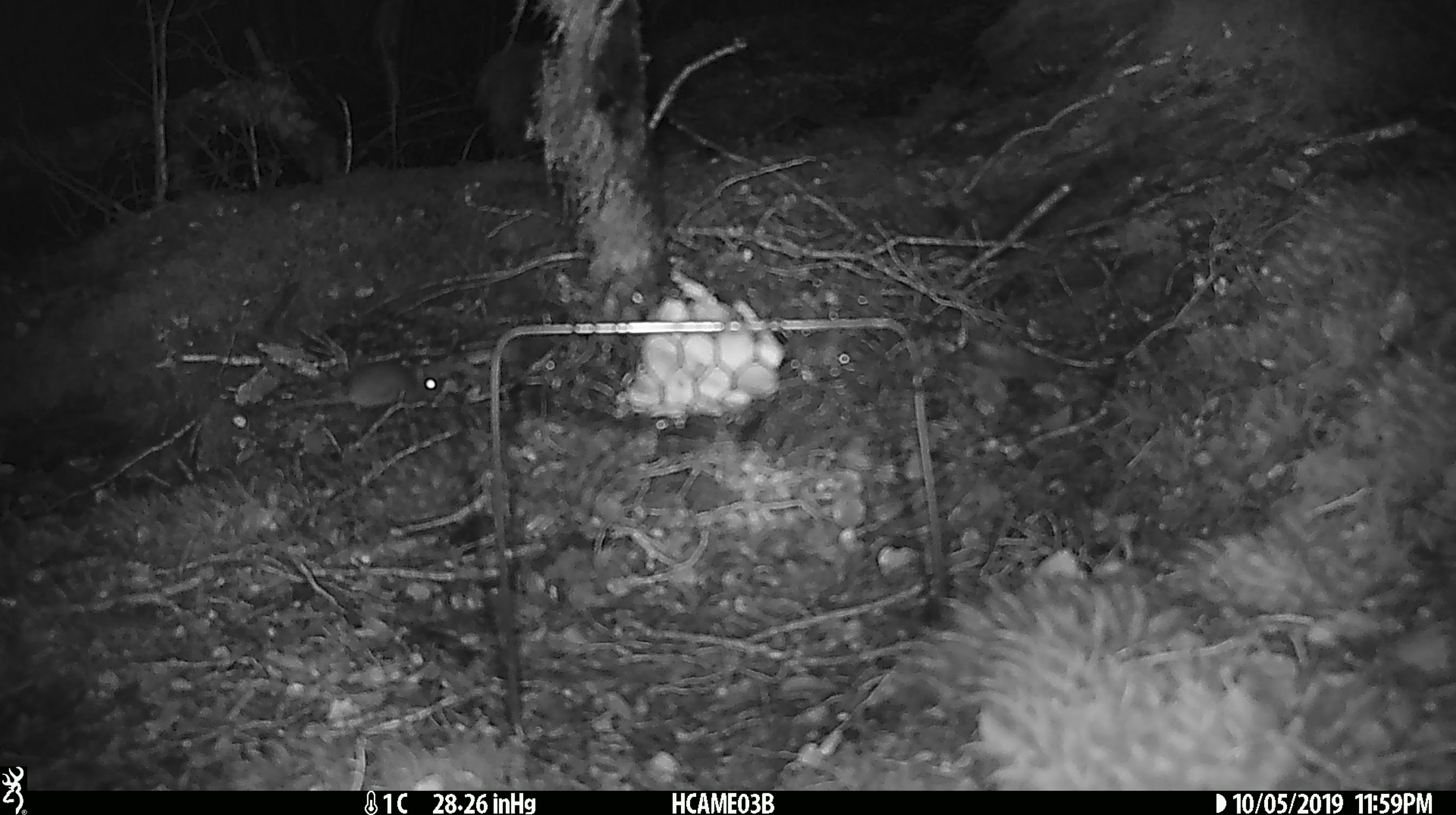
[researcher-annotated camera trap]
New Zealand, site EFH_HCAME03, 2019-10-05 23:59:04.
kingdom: Animalia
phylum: Chordata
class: Mammalia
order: Rodentia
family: Muridae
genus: Mus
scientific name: Mus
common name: mouse